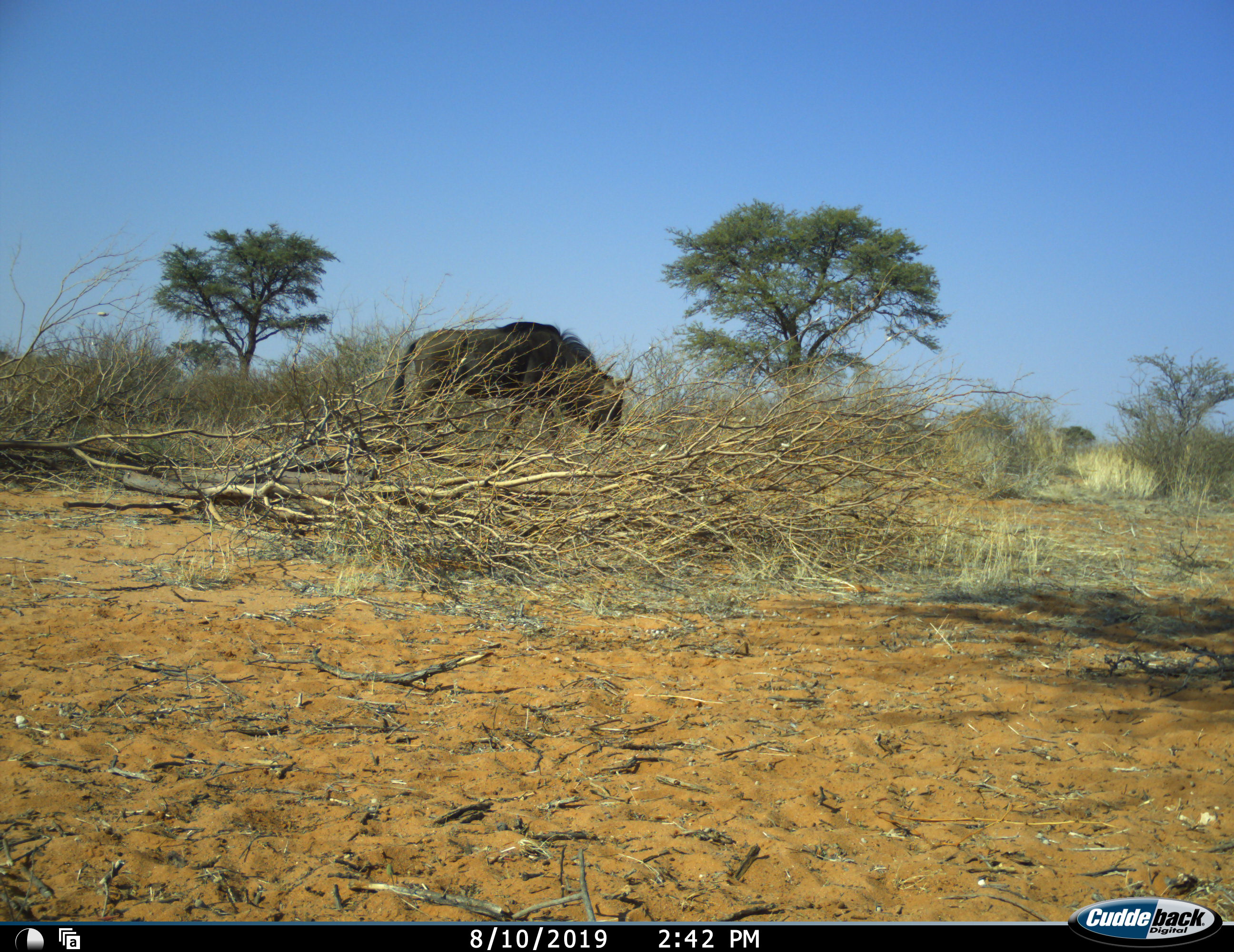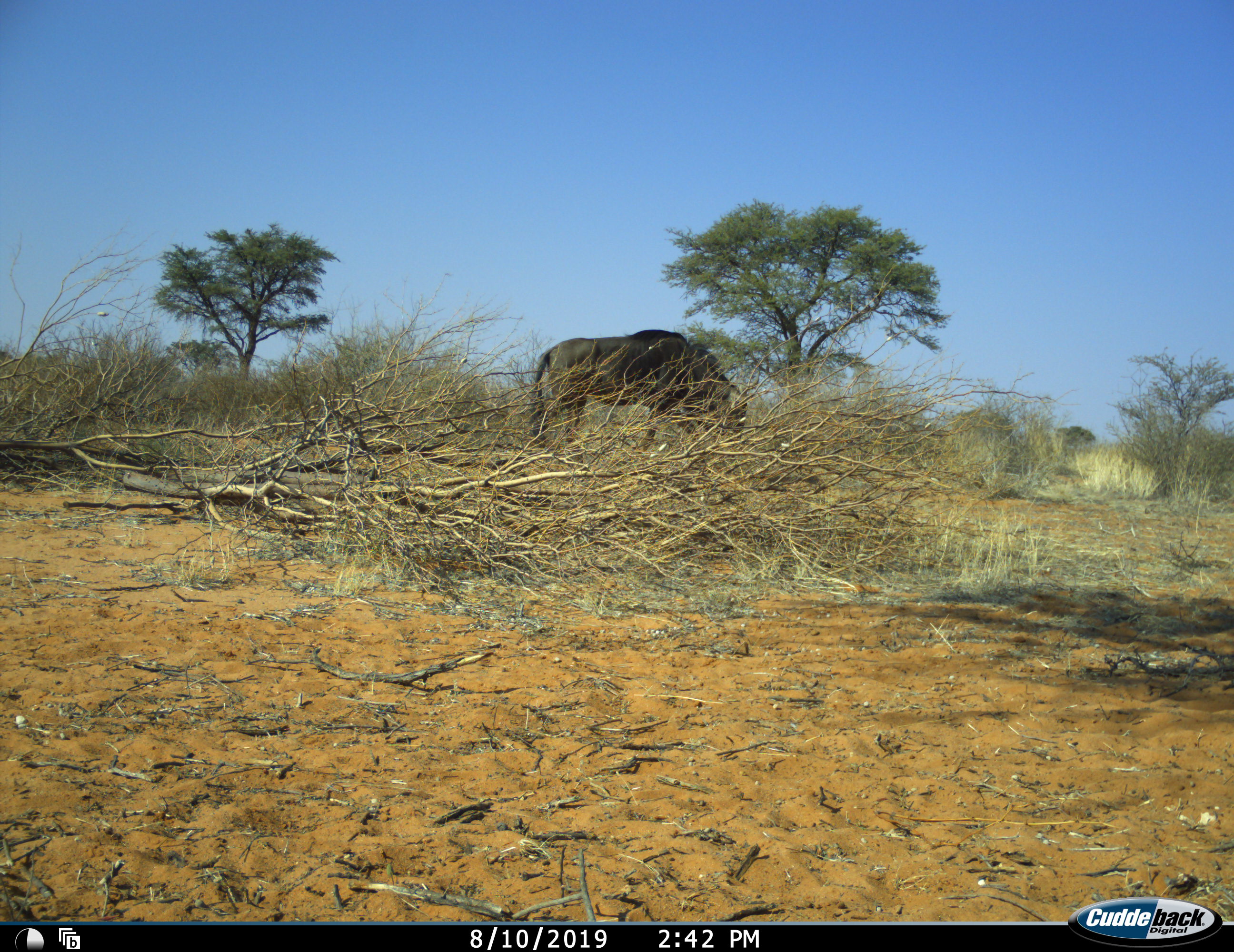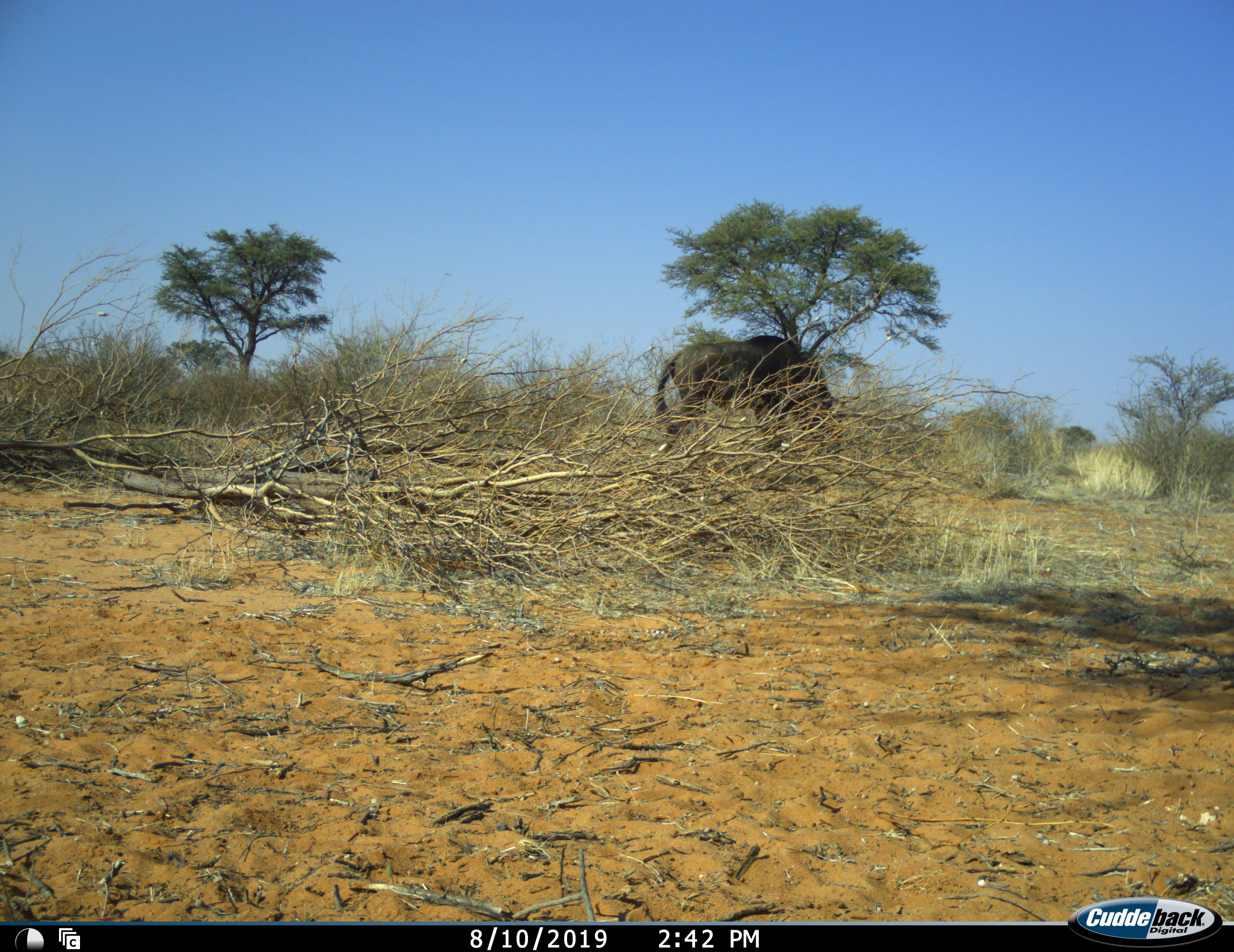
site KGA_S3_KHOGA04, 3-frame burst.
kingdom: Animalia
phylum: Chordata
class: Mammalia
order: Artiodactyla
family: Bovidae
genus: Connochaetes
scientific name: Connochaetes taurinus taurinus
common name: blue wildebeest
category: wildebeestblue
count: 1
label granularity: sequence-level